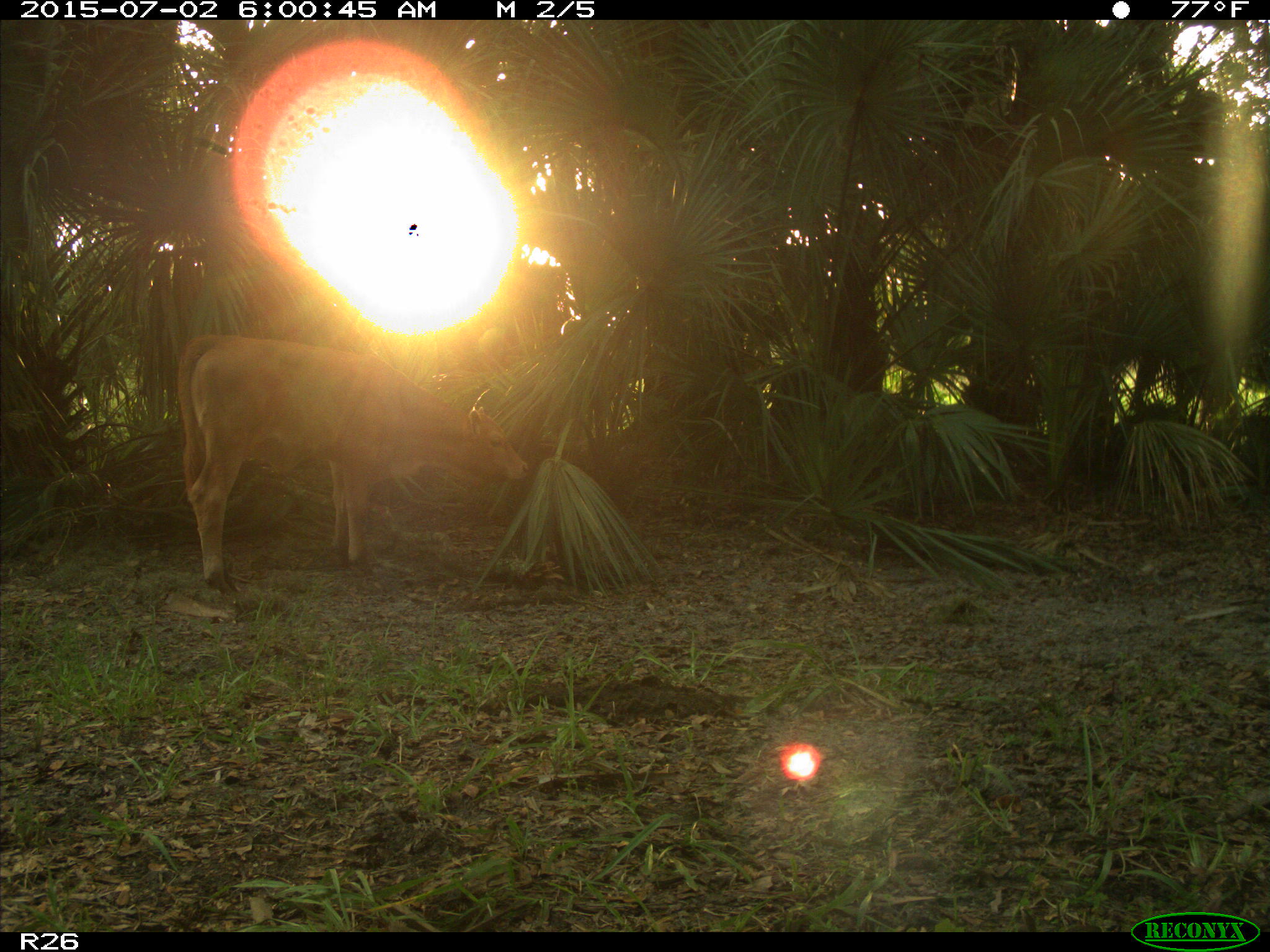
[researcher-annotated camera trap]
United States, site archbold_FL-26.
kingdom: Animalia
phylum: Chordata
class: Mammalia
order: Artiodactyla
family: Bovidae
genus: Bos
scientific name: Bos taurus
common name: domestic cow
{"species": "Bos taurus (domestic cow)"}